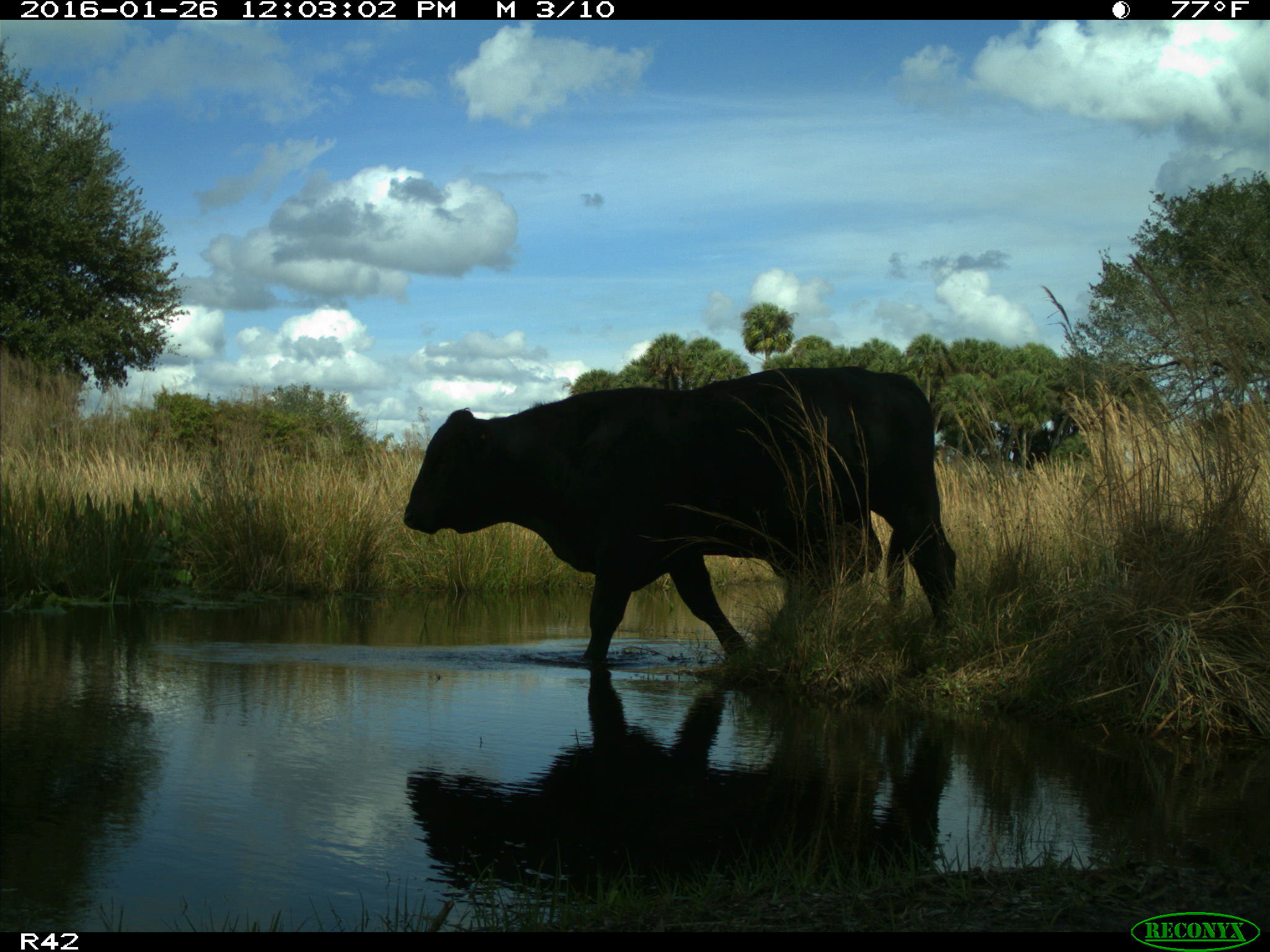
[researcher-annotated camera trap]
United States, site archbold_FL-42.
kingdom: Animalia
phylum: Chordata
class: Mammalia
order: Artiodactyla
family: Bovidae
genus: Bos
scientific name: Bos taurus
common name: domestic cow